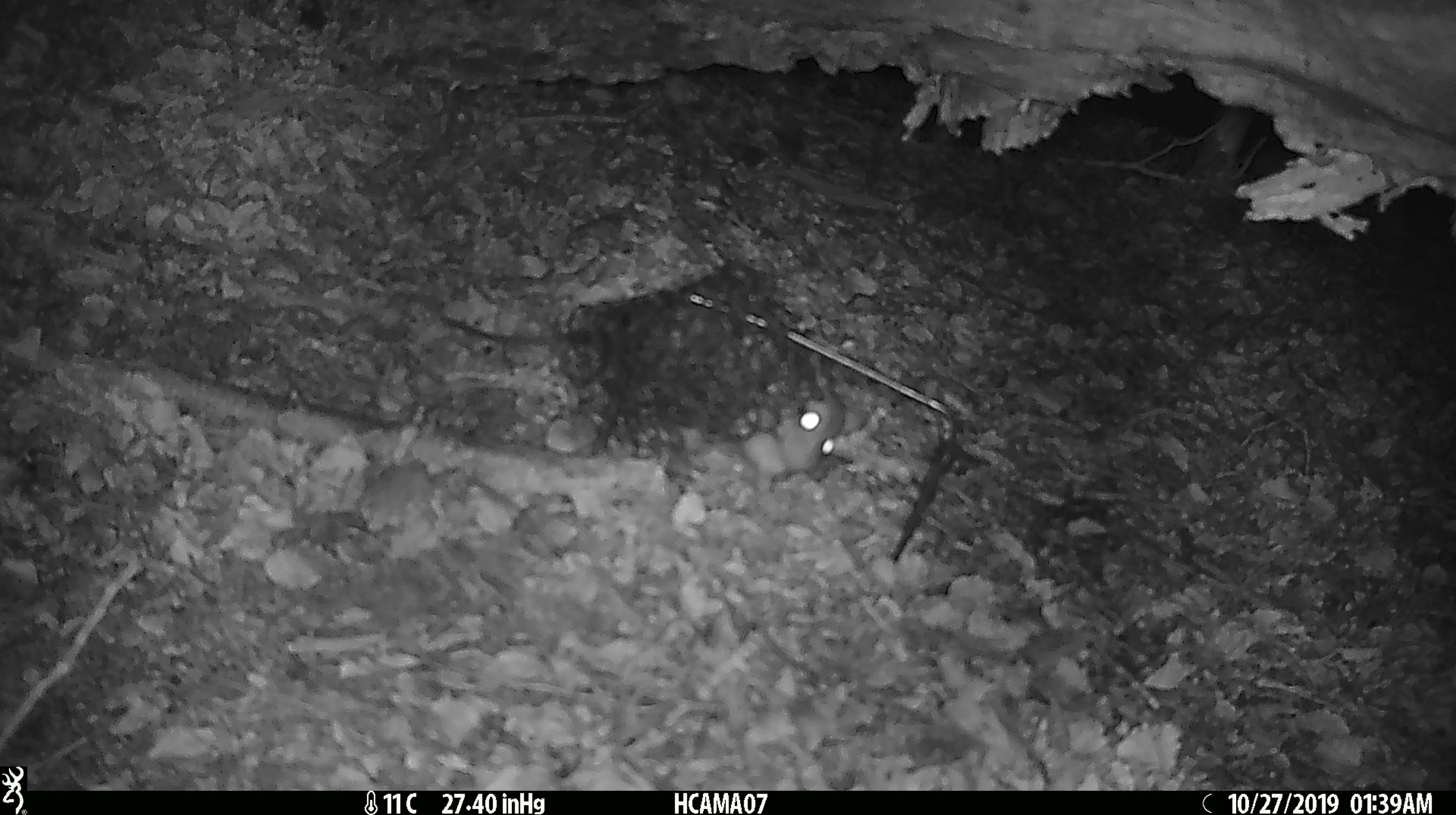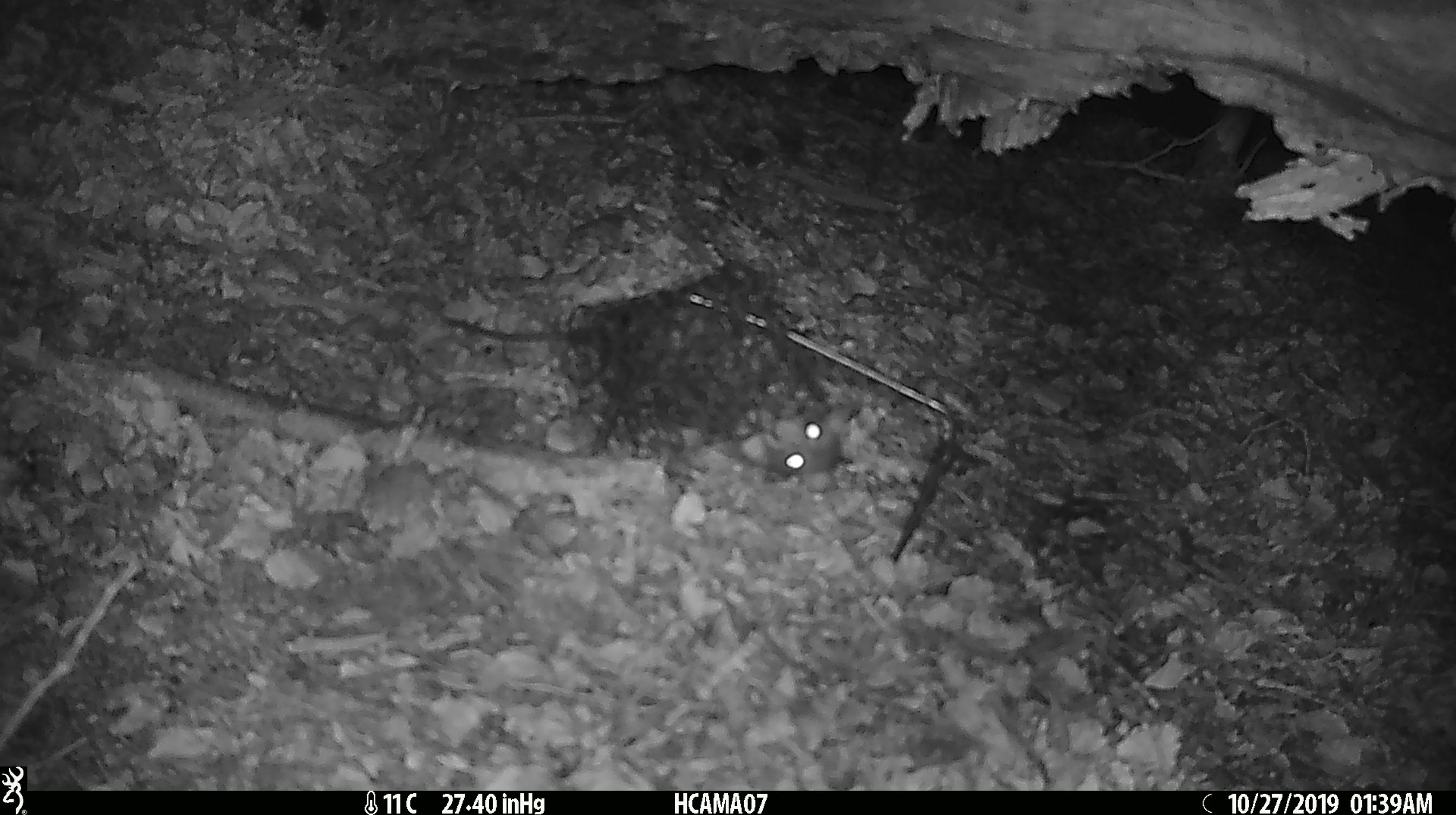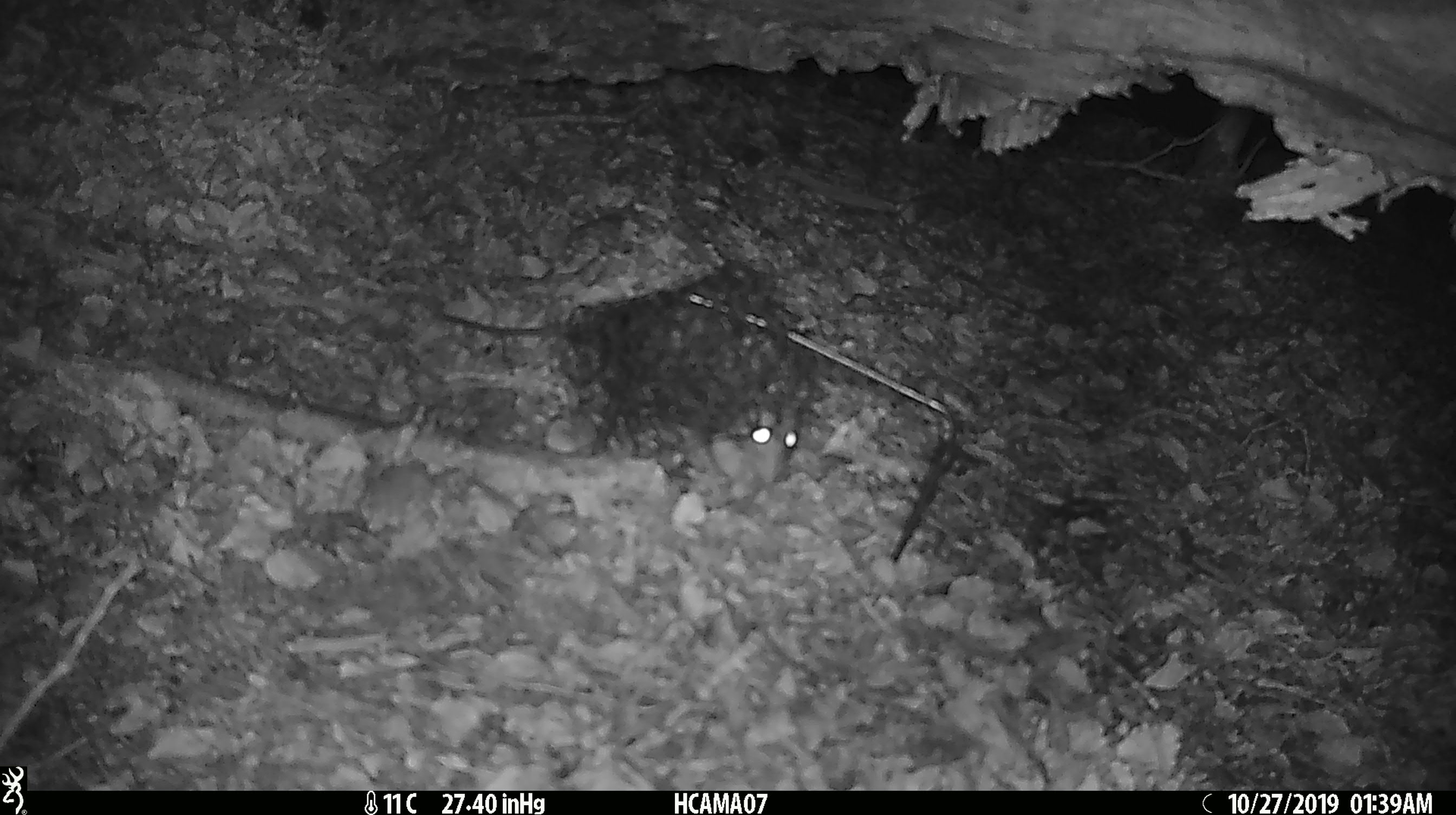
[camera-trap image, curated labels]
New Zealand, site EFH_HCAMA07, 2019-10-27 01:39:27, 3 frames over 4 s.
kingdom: Animalia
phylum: Chordata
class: Mammalia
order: Rodentia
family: Muridae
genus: Rattus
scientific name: Rattus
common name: rat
Rat (Rattus).